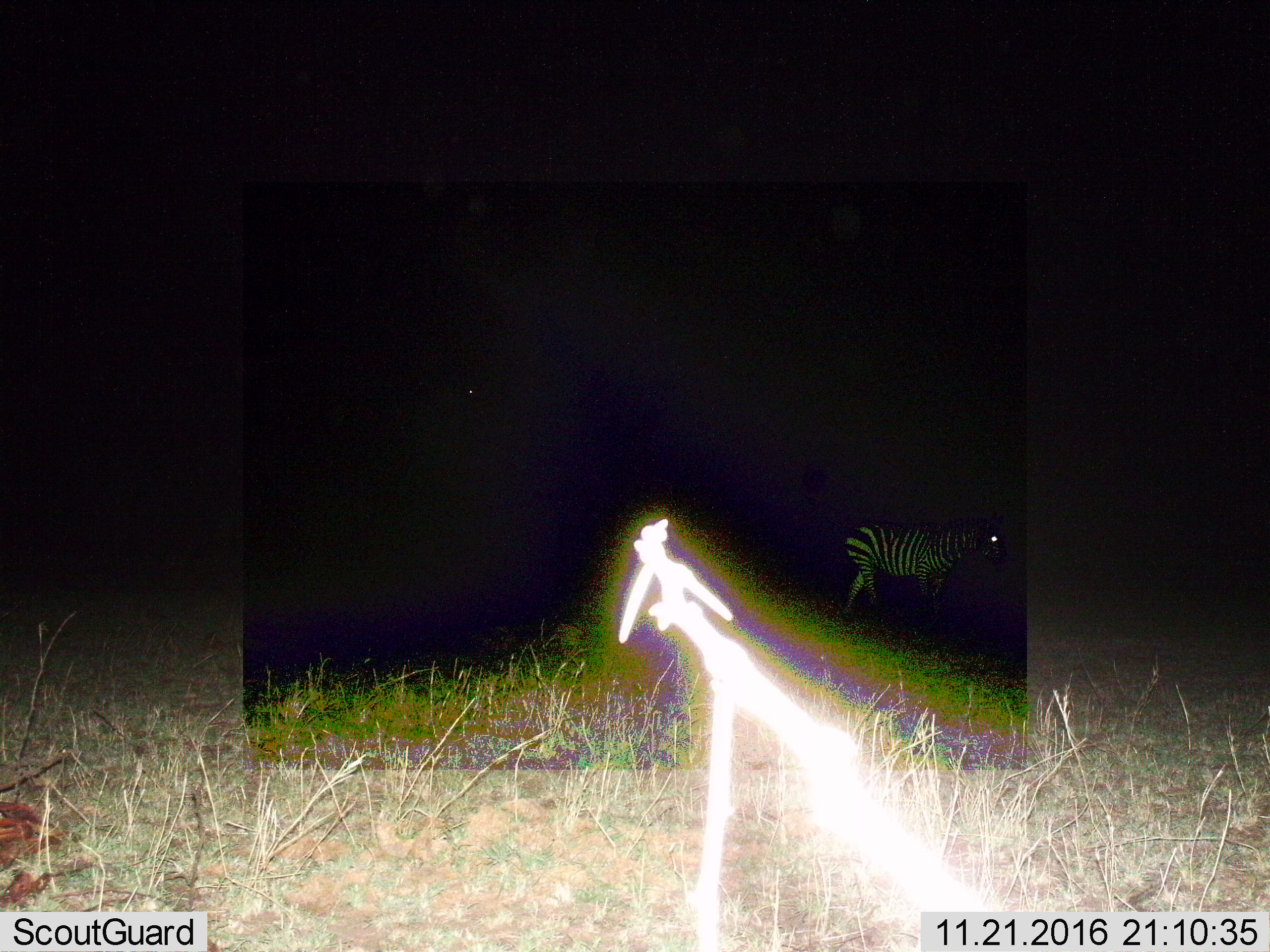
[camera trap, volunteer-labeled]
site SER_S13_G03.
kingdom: Animalia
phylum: Chordata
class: Mammalia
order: Perissodactyla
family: Equidae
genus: Equus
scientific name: Equus quagga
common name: plains zebra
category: zebraplains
Zebraplains (plains zebra) (Equus quagga), count 1. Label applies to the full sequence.